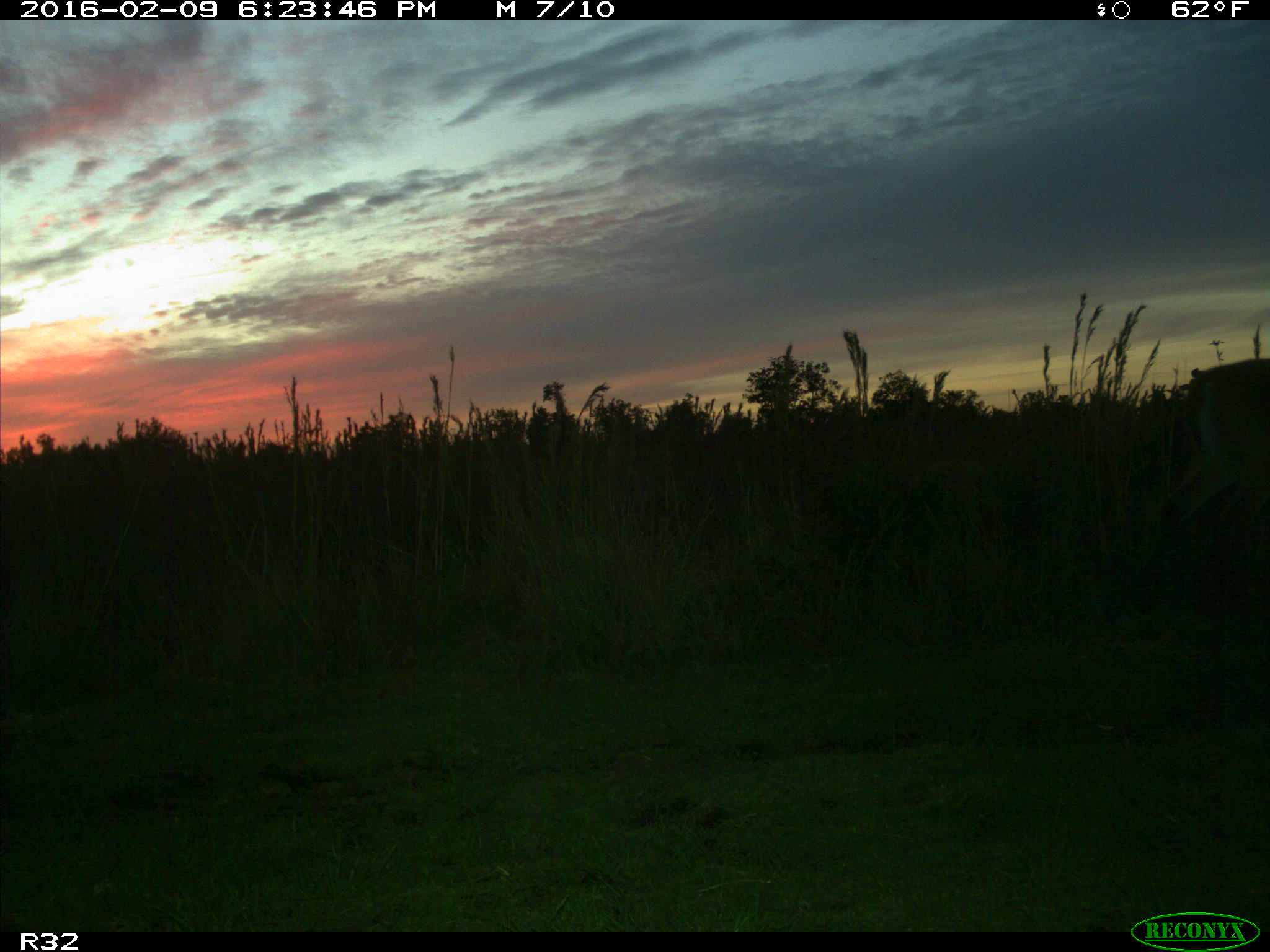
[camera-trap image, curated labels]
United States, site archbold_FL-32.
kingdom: Animalia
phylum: Chordata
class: Mammalia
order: Artiodactyla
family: Cervidae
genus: Odocoileus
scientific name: Odocoileus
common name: deer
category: unidentified deer